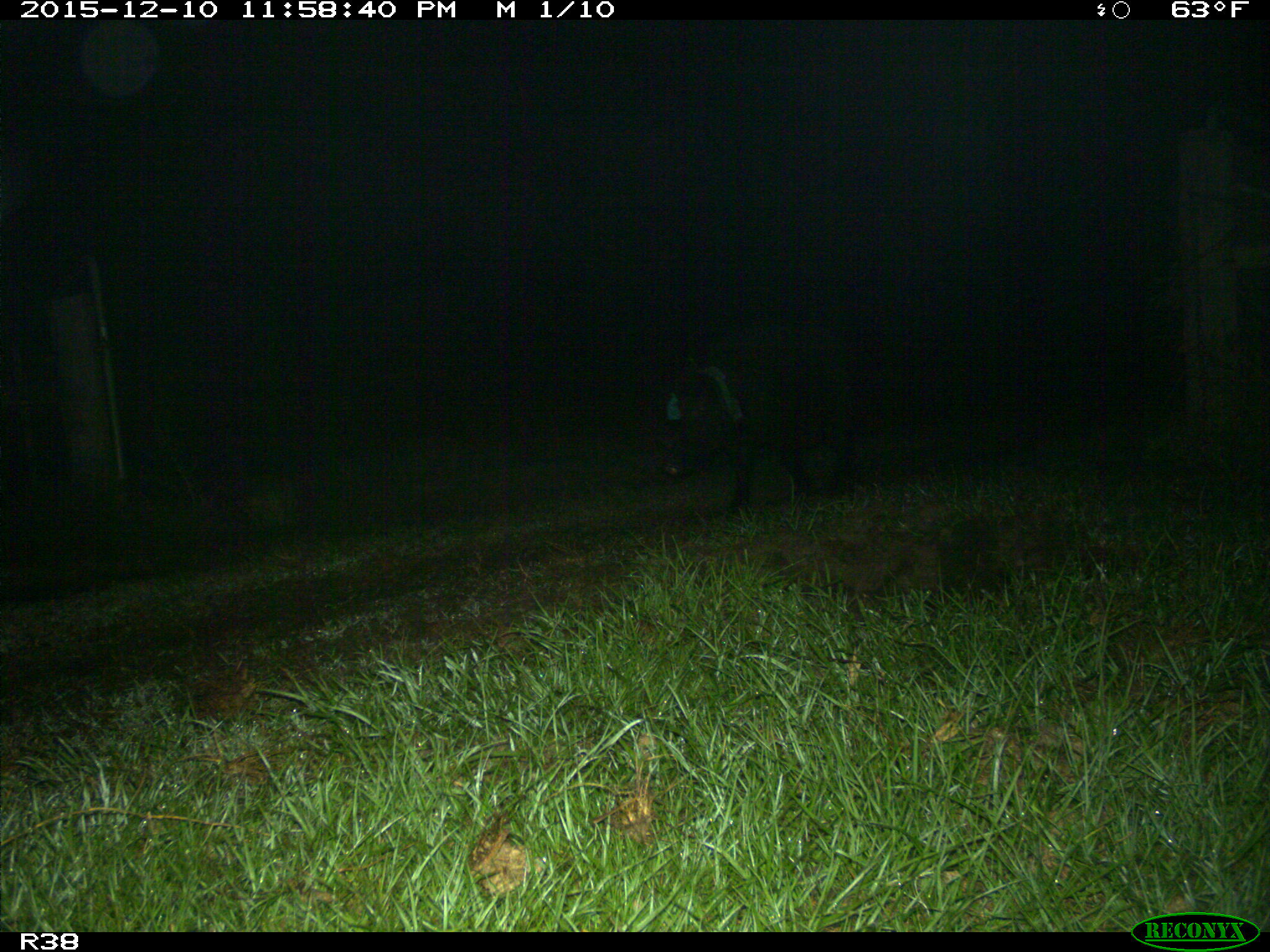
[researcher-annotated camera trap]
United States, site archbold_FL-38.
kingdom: Animalia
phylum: Chordata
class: Mammalia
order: Artiodactyla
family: Suidae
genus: Sus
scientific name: Sus scrofa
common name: wild boar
Sus scrofa (wild boar).